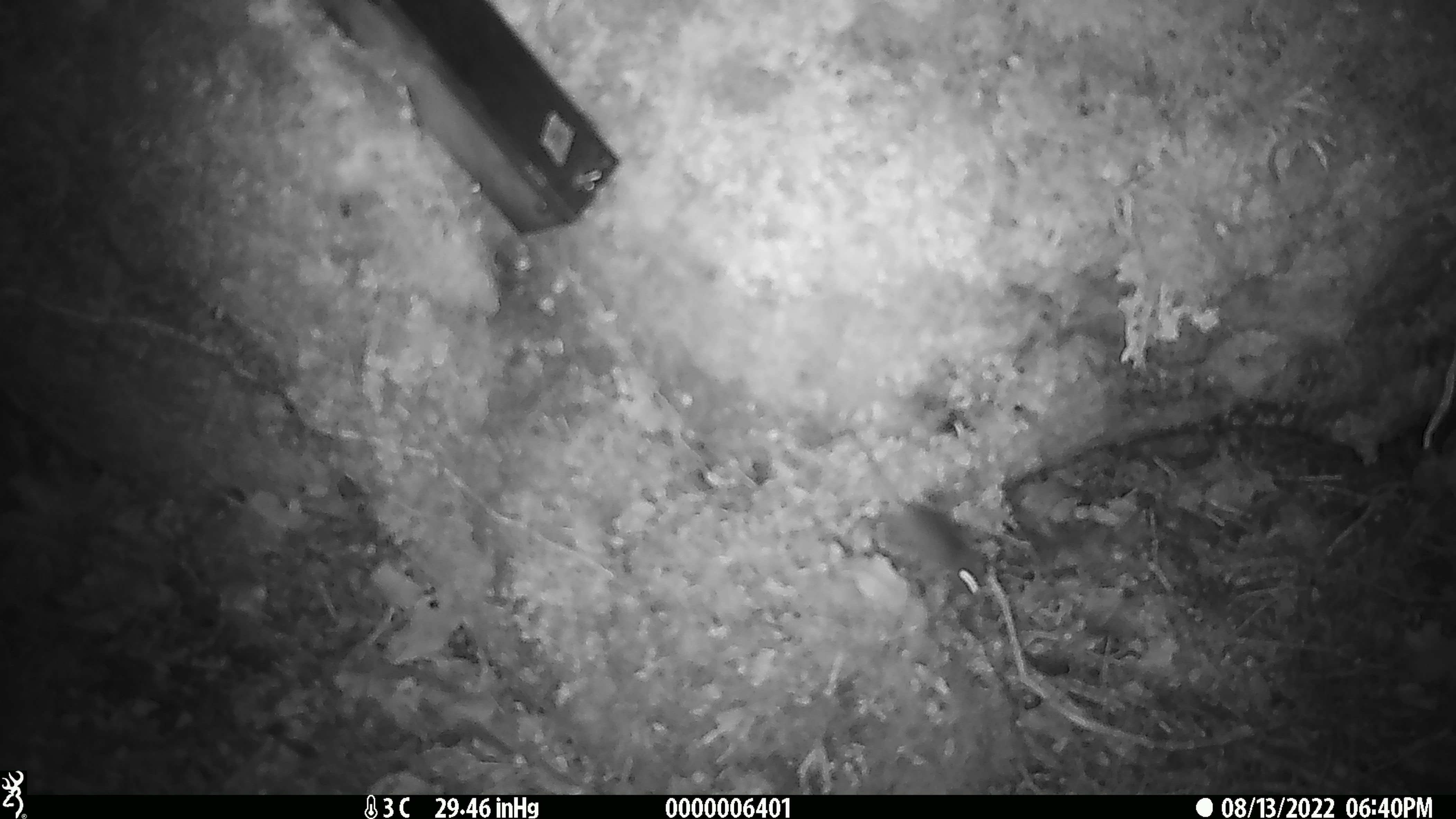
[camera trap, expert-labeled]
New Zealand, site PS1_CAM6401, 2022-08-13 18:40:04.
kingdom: Animalia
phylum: Chordata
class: Mammalia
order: Rodentia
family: Muridae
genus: Mus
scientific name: Mus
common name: mouse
Mouse (Mus).